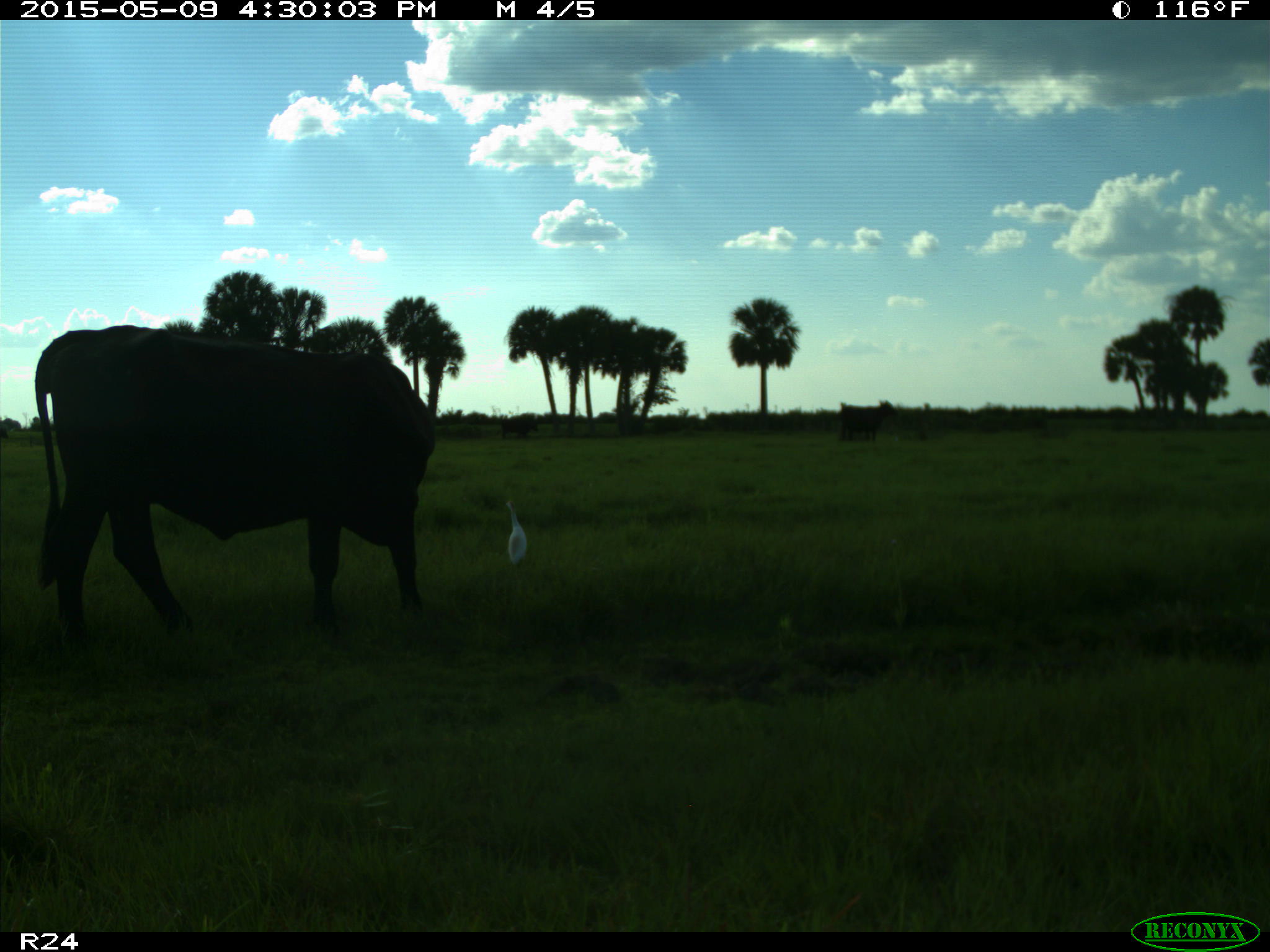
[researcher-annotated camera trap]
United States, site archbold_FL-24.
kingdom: Animalia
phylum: Chordata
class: Mammalia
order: Artiodactyla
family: Bovidae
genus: Bos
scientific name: Bos taurus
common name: domestic cow